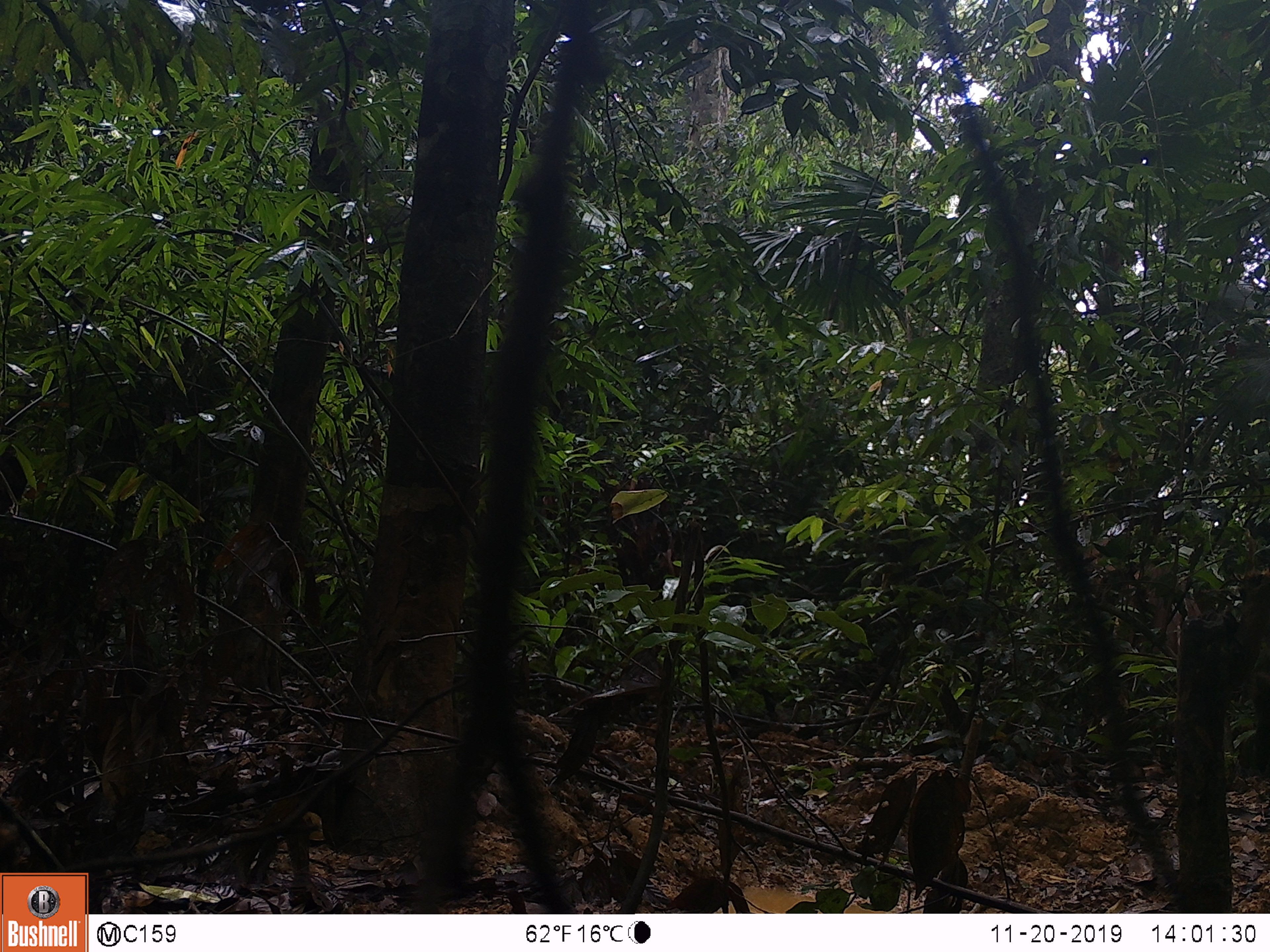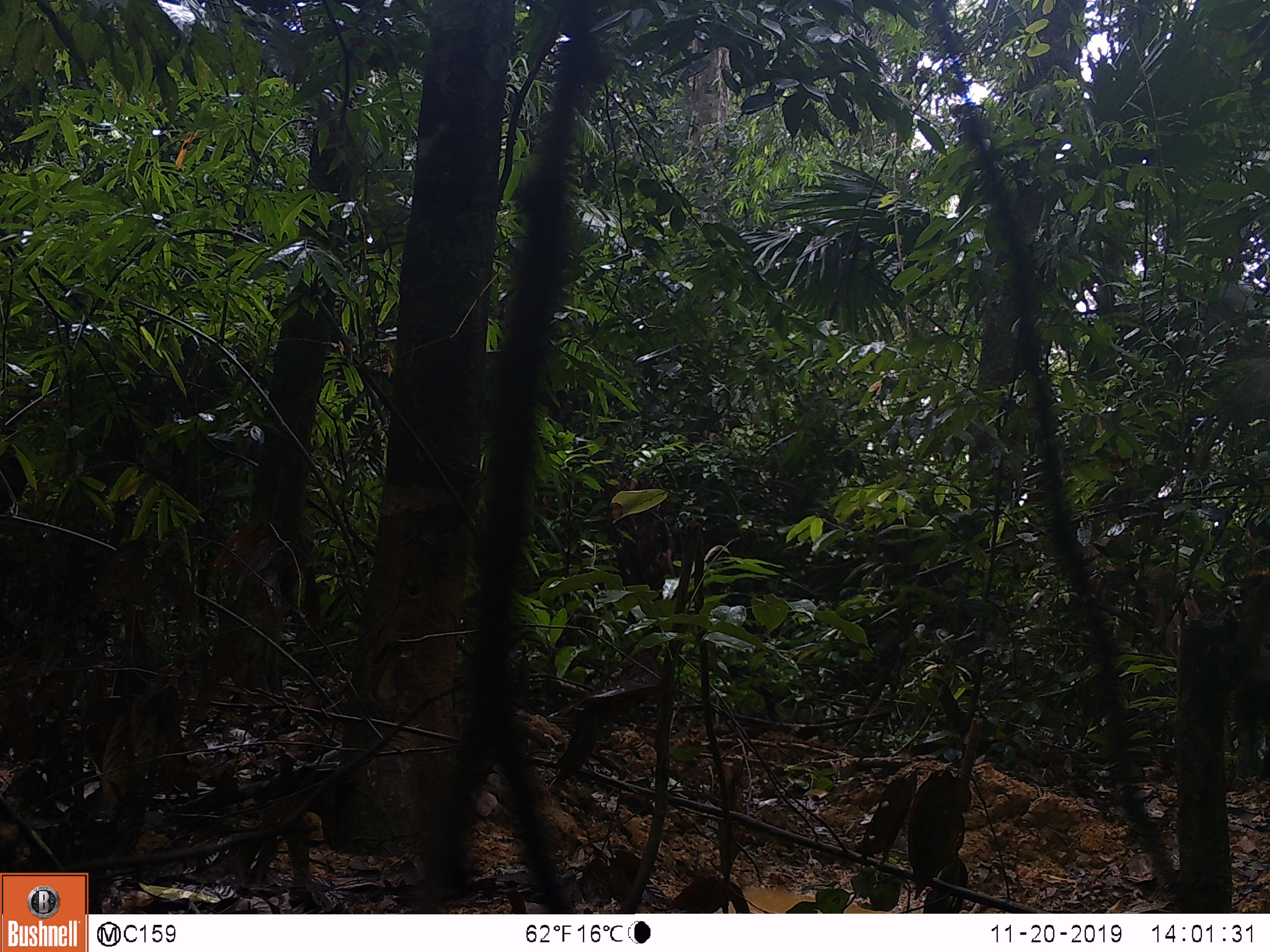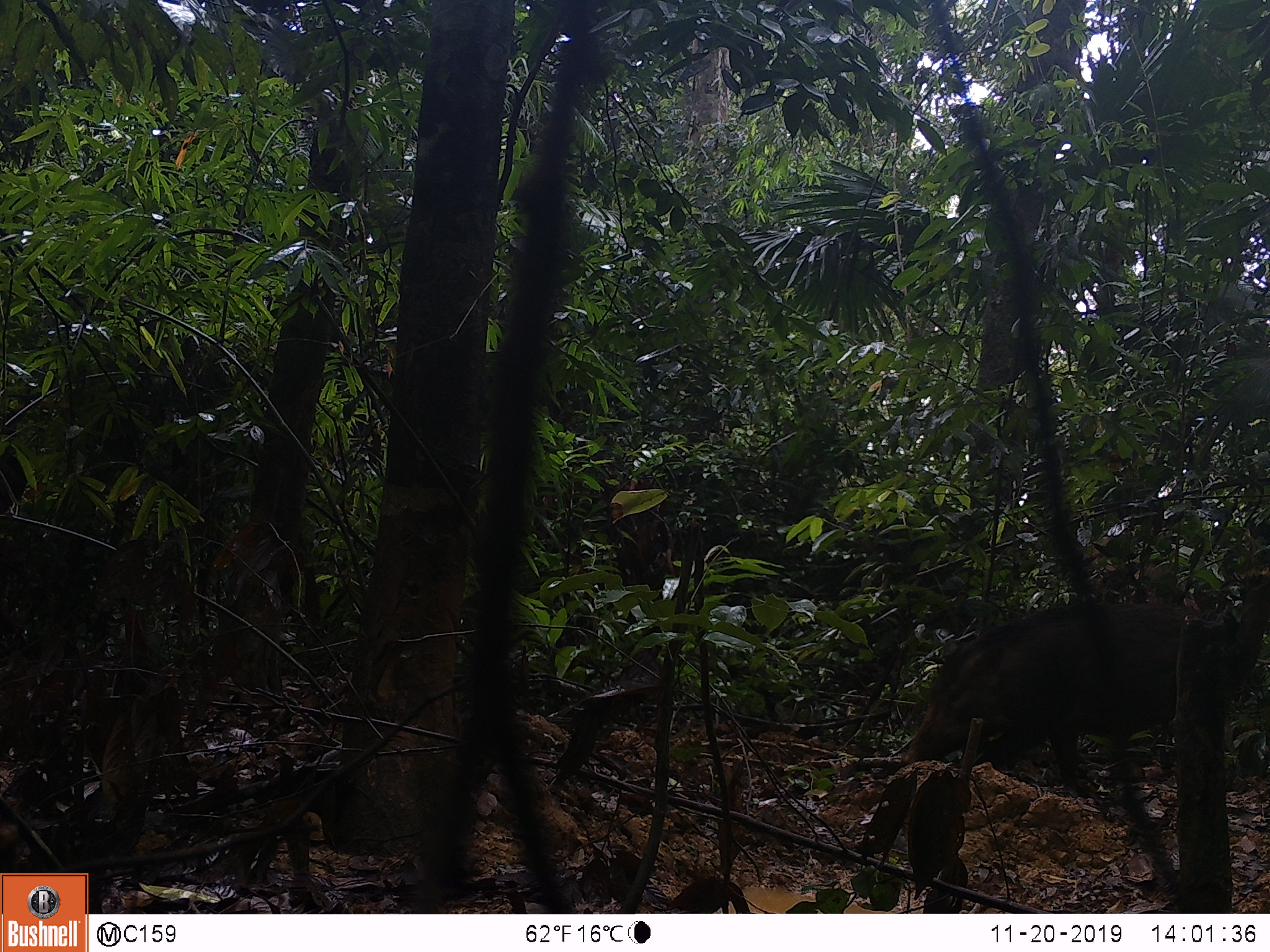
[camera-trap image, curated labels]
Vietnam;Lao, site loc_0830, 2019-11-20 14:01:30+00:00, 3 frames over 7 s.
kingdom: Animalia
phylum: Chordata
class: Mammalia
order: Artiodactyla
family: Suidae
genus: Sus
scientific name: Sus scrofa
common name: eurasian wild pig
Eurasian wild pig (Sus scrofa). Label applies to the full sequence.